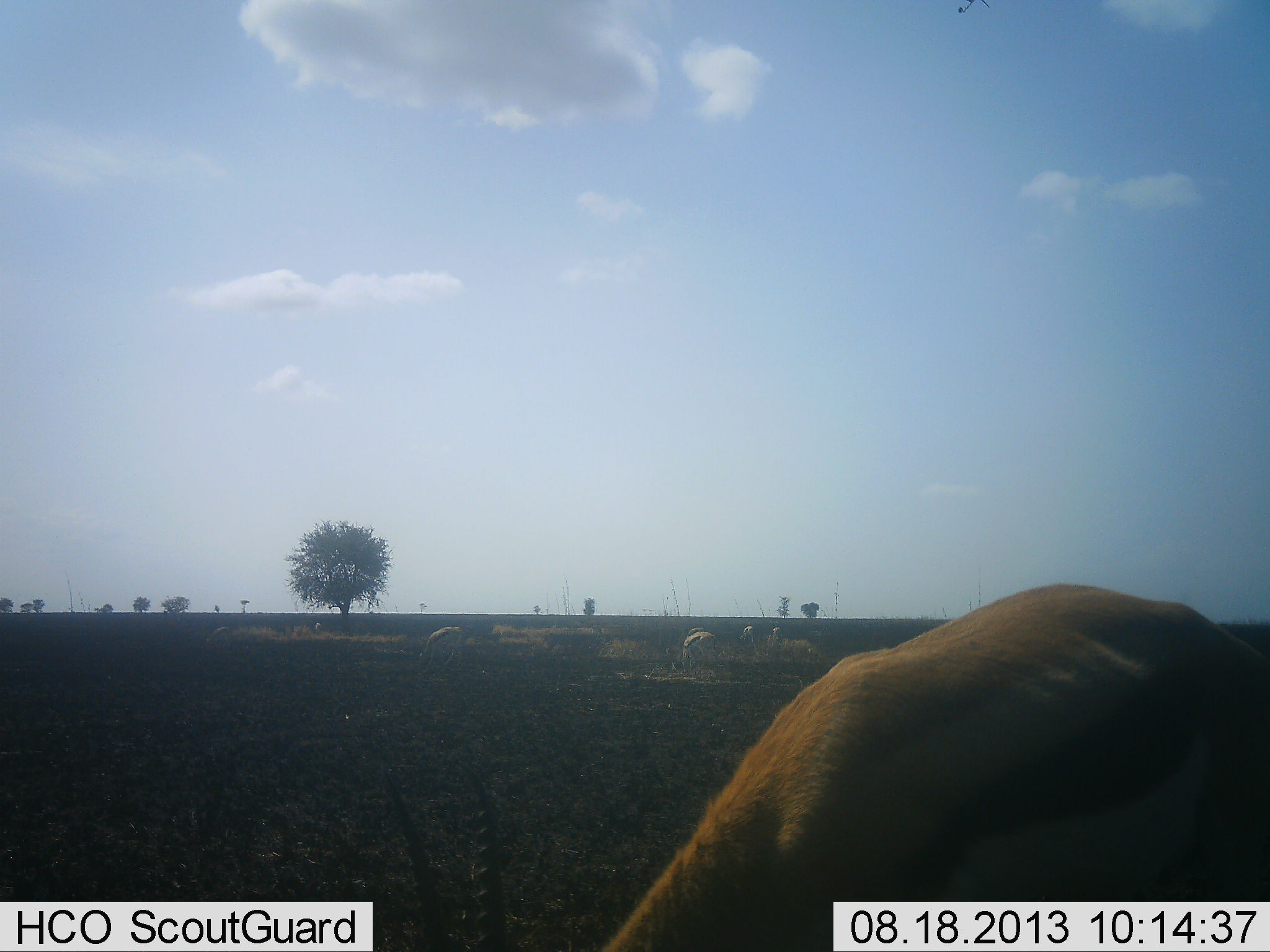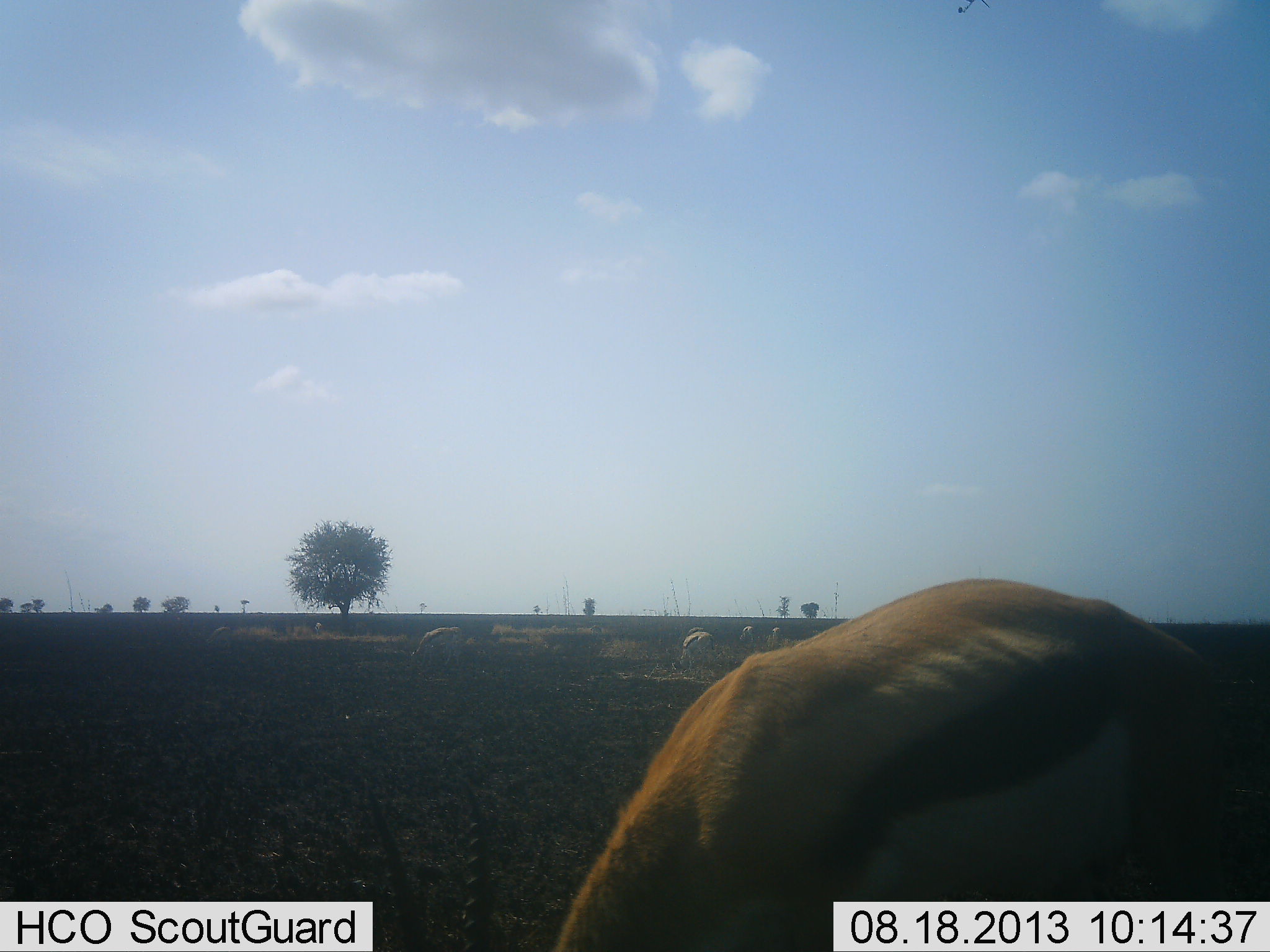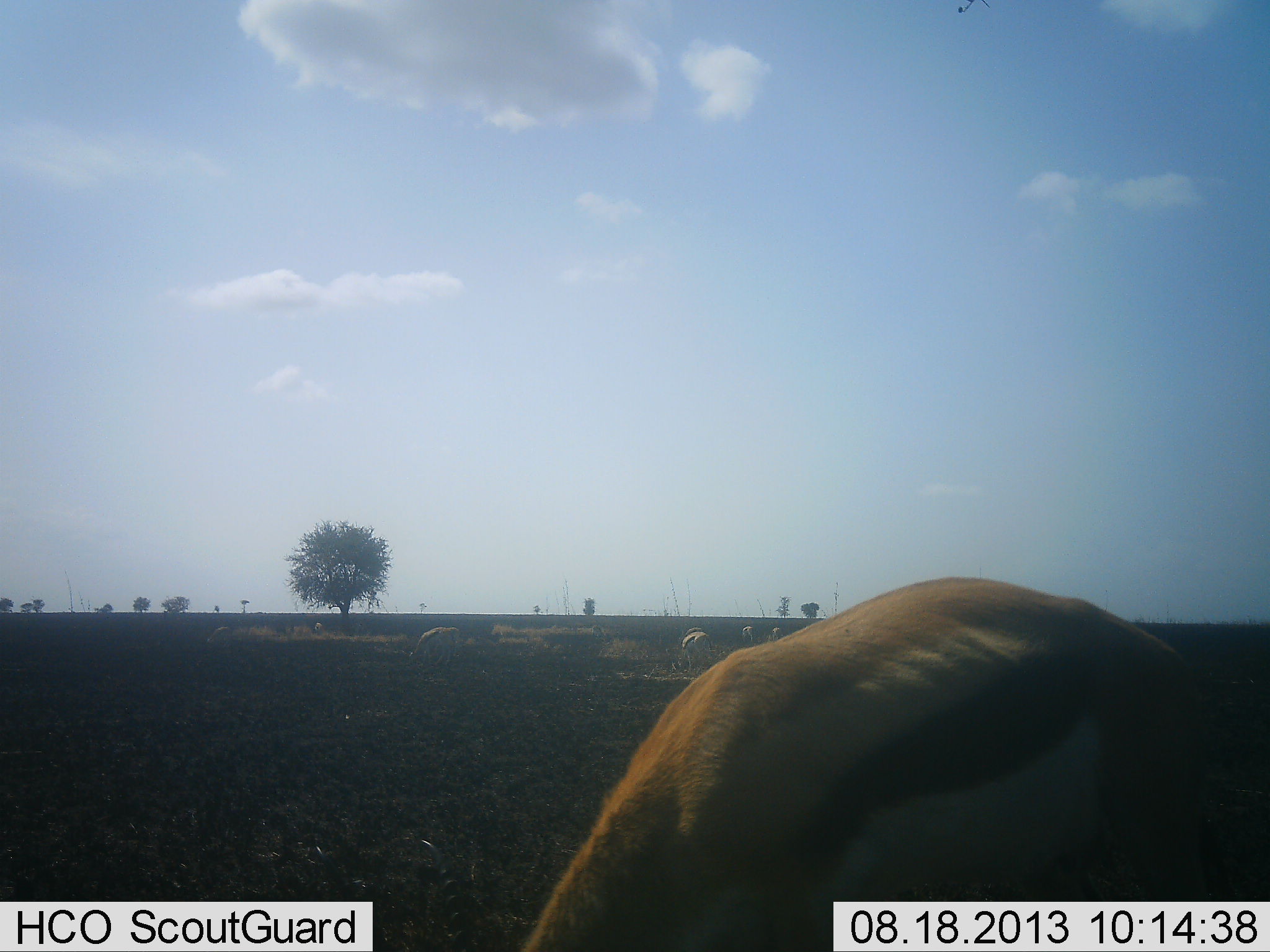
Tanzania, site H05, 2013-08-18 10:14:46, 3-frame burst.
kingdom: Animalia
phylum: Chordata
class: Mammalia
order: Artiodactyla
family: Bovidae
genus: Eudorcas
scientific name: Eudorcas thomsonii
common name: thomson's gazelle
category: gazellethomsons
Gazellethomsons (thomson's gazelle) (Eudorcas thomsonii), count 5. Behavior (volunteer vote fractions): standing 30%, resting 0%, moving 0%, interacting 0%. Young present (vote fraction): 0%. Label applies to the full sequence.